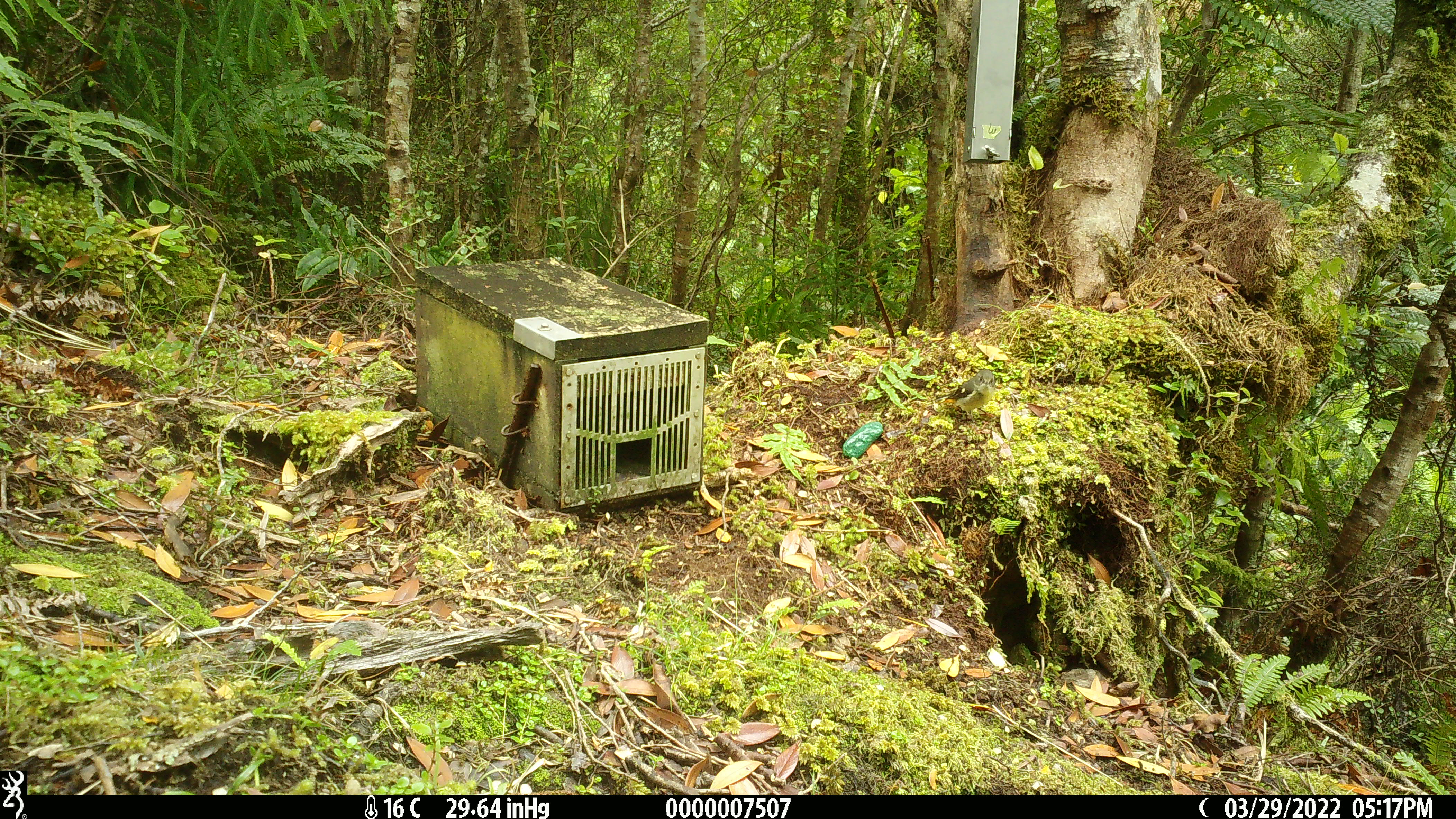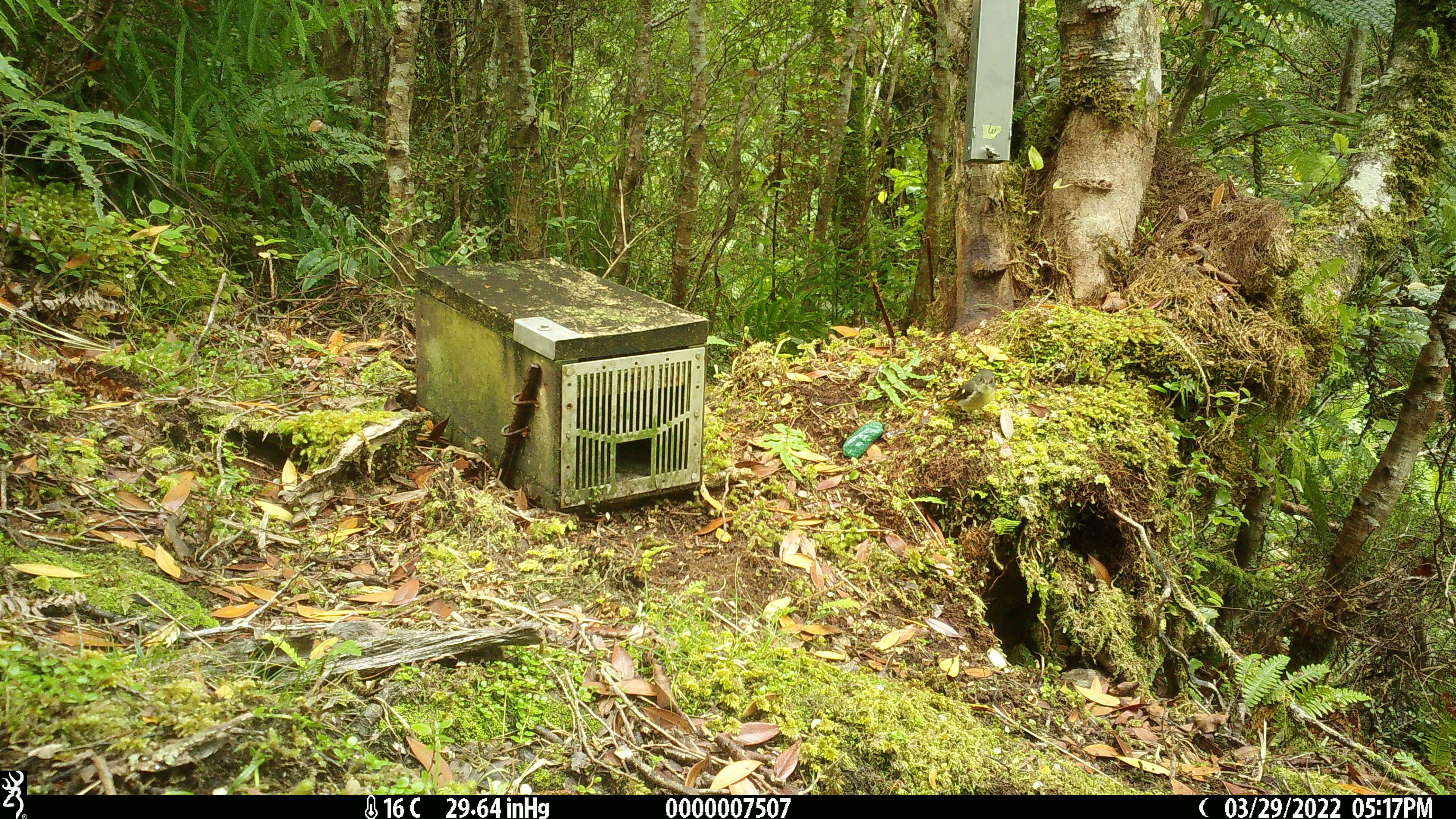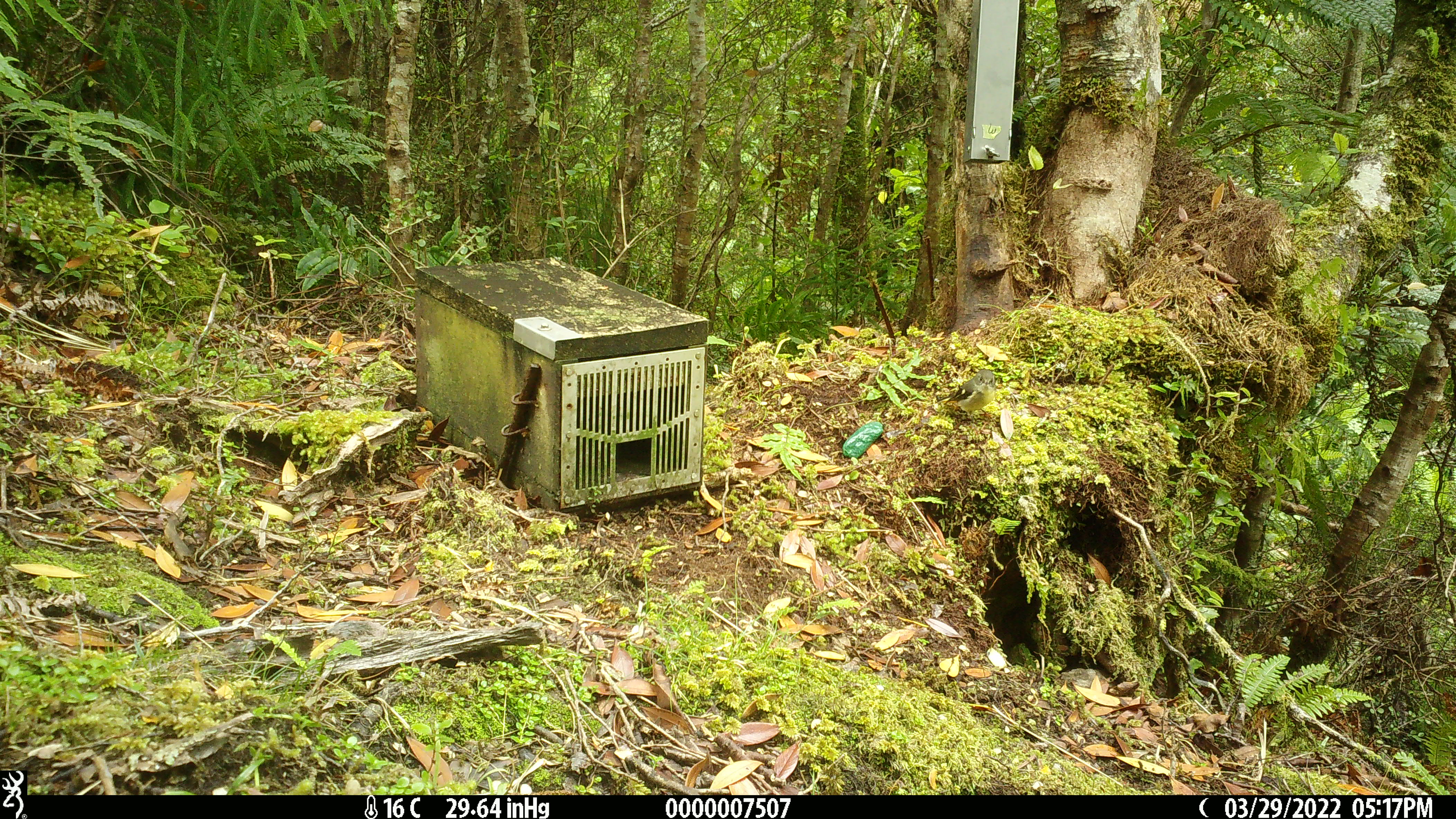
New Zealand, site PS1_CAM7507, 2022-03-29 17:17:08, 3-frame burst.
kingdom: Animalia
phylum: Chordata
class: Aves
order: Passeriformes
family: Petroicidae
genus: Petroica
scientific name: Petroica macrocephala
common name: tomtit